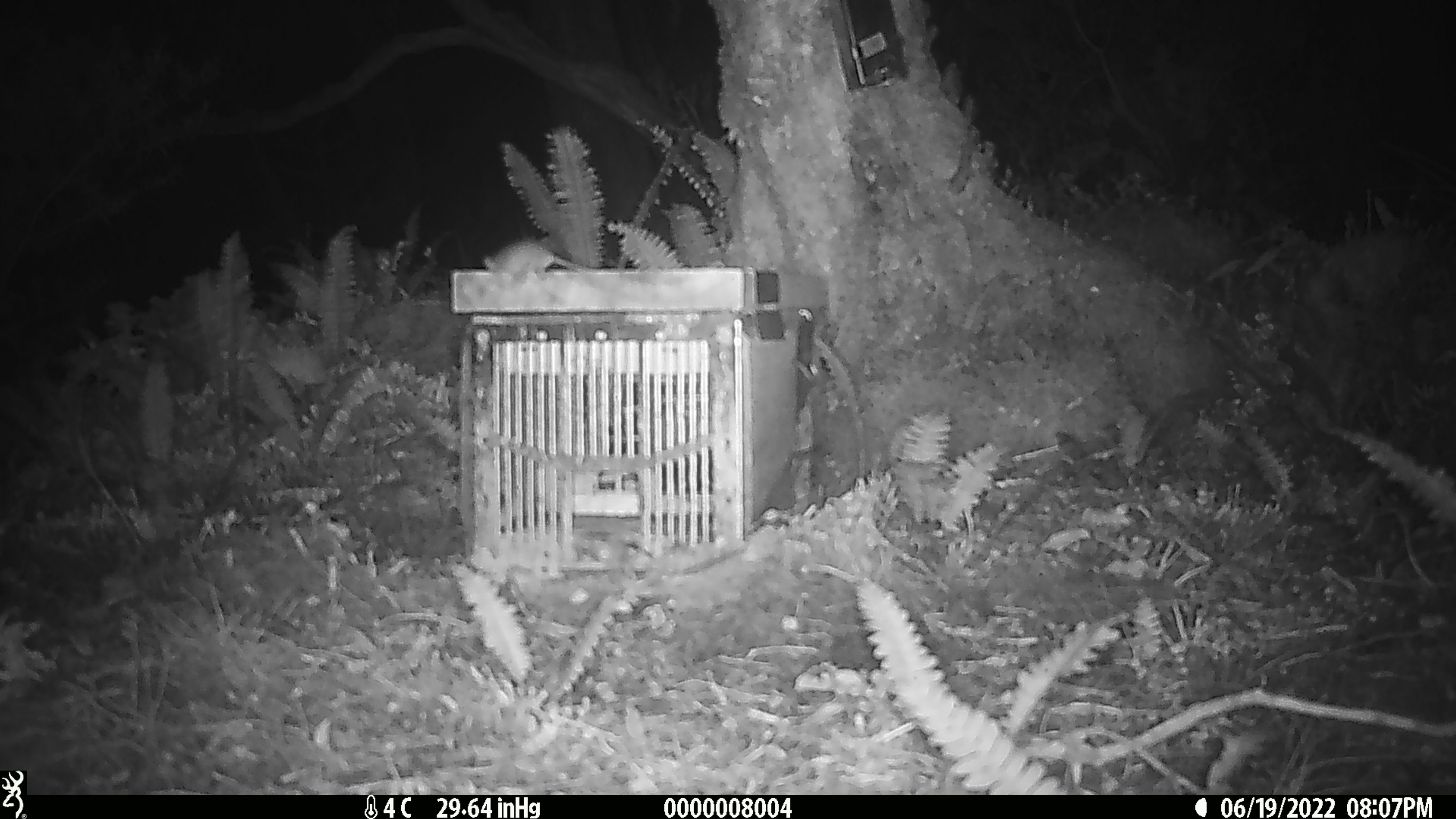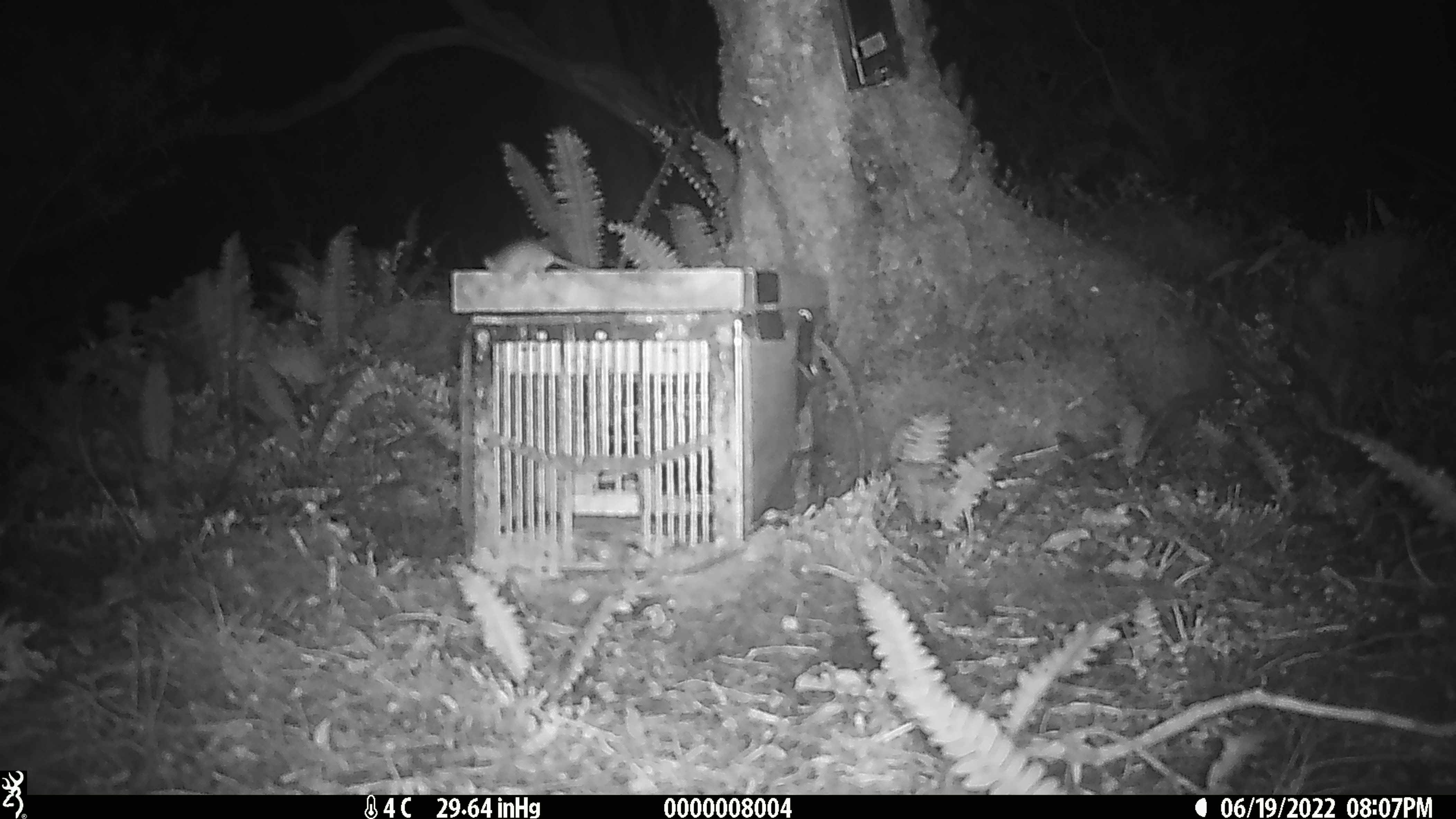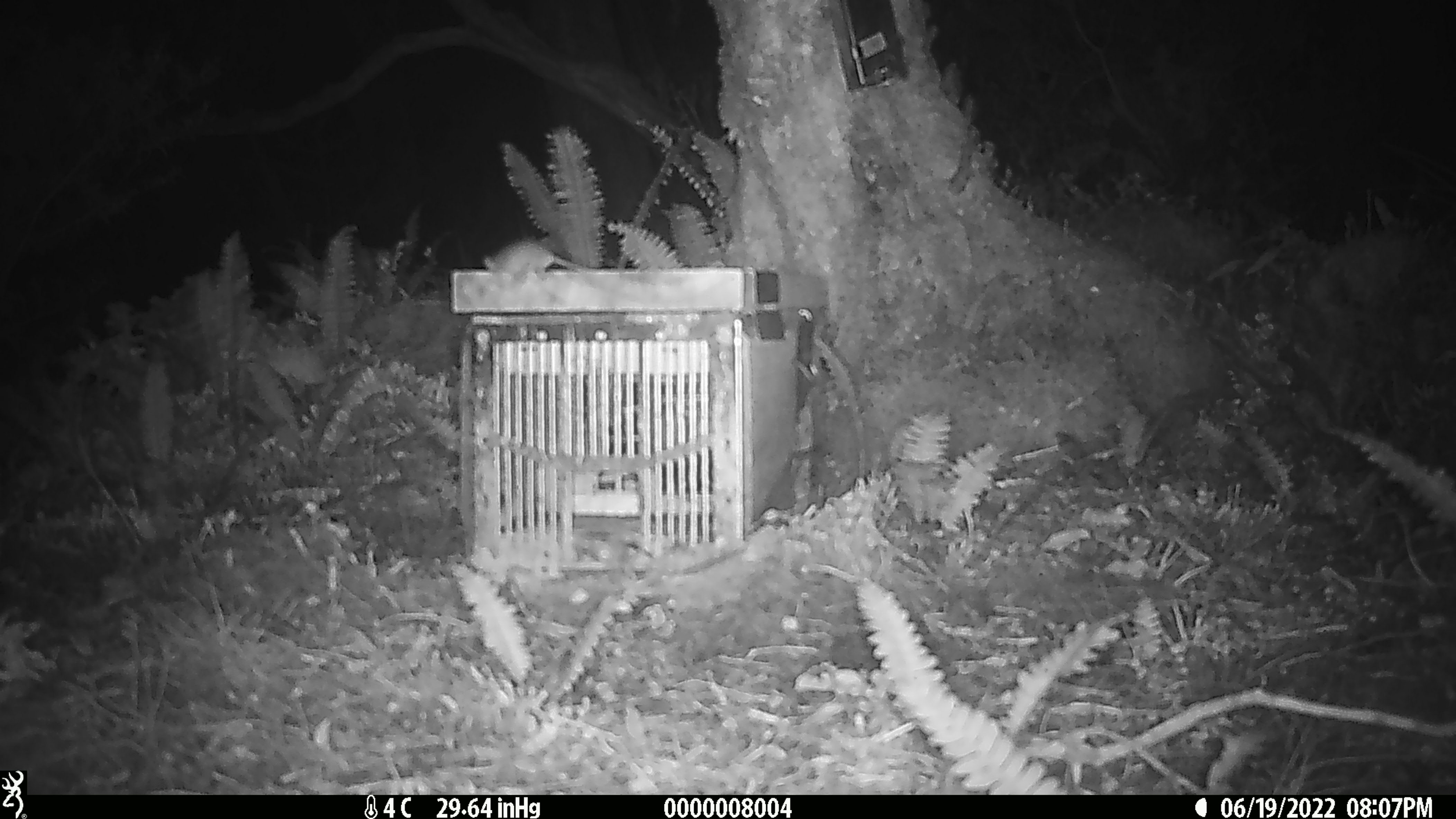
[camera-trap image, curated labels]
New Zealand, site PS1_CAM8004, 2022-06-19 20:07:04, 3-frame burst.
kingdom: Animalia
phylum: Chordata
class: Mammalia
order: Rodentia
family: Muridae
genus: Mus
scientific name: Mus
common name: mouse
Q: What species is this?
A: Mouse (Mus).